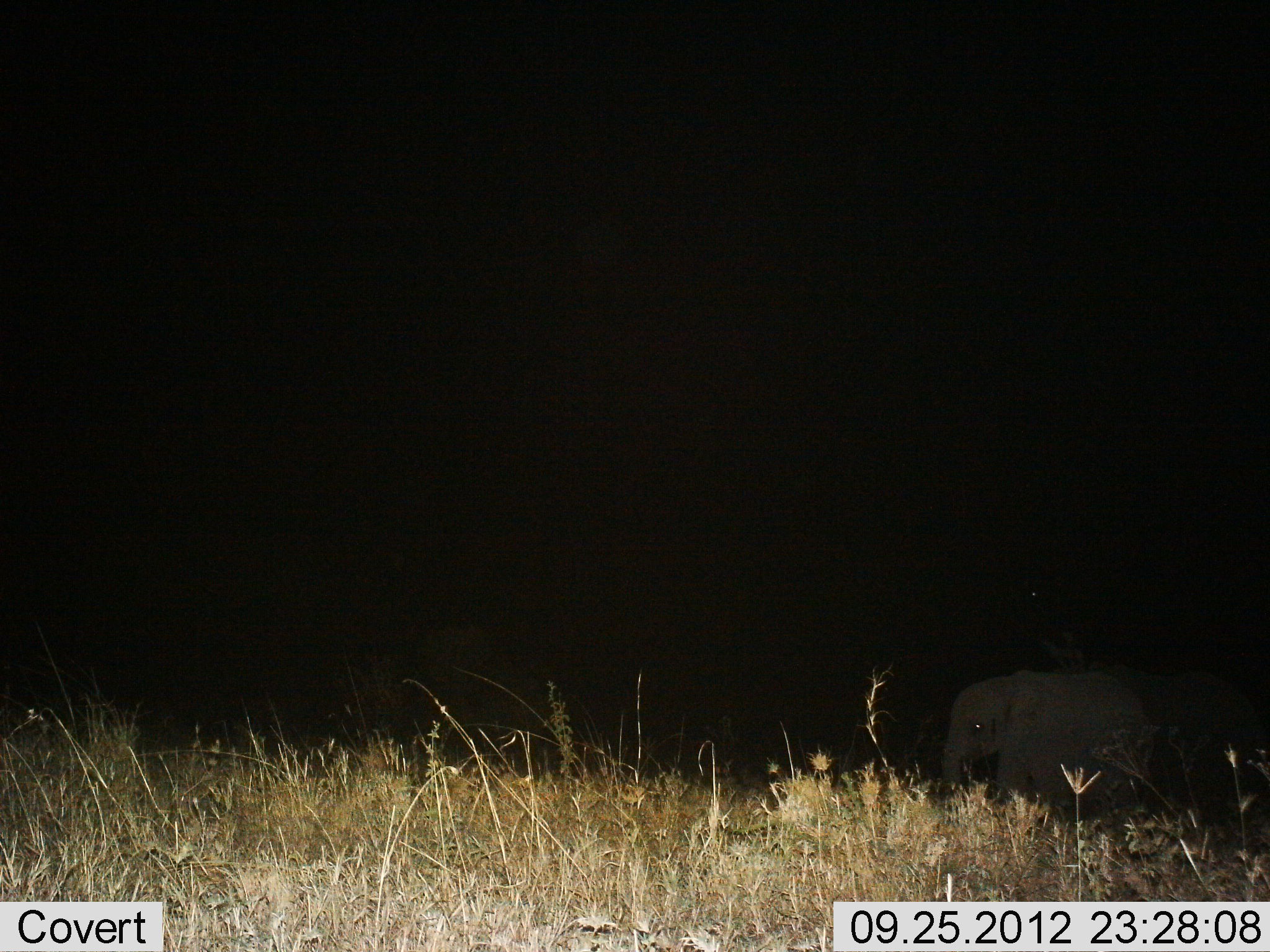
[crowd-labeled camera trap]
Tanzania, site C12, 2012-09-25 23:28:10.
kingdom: Animalia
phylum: Chordata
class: Mammalia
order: Proboscidea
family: Elephantidae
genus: Loxodonta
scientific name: Loxodonta africana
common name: african bush elephant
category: elephant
Elephant (african bush elephant) (Loxodonta africana), count 1. Behavior (volunteer vote fractions): standing 70%, resting 0%, moving 30%, interacting 0%. Young present (vote fraction): 60%. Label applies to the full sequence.